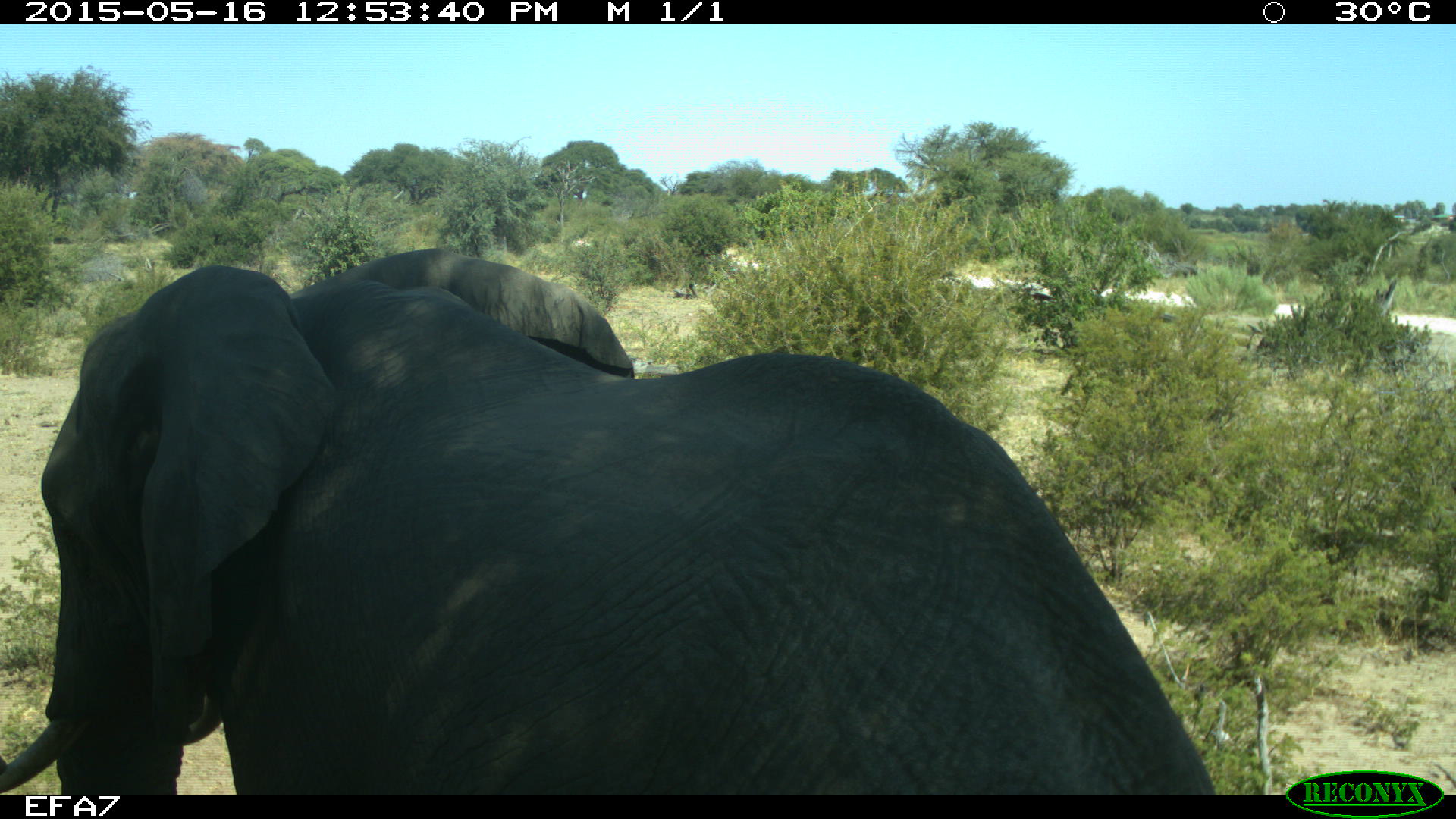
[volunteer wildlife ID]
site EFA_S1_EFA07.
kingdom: Animalia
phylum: Chordata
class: Mammalia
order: Proboscidea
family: Elephantidae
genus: Loxodonta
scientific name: Loxodonta africana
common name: african bush elephant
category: elephant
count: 1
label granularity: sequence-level